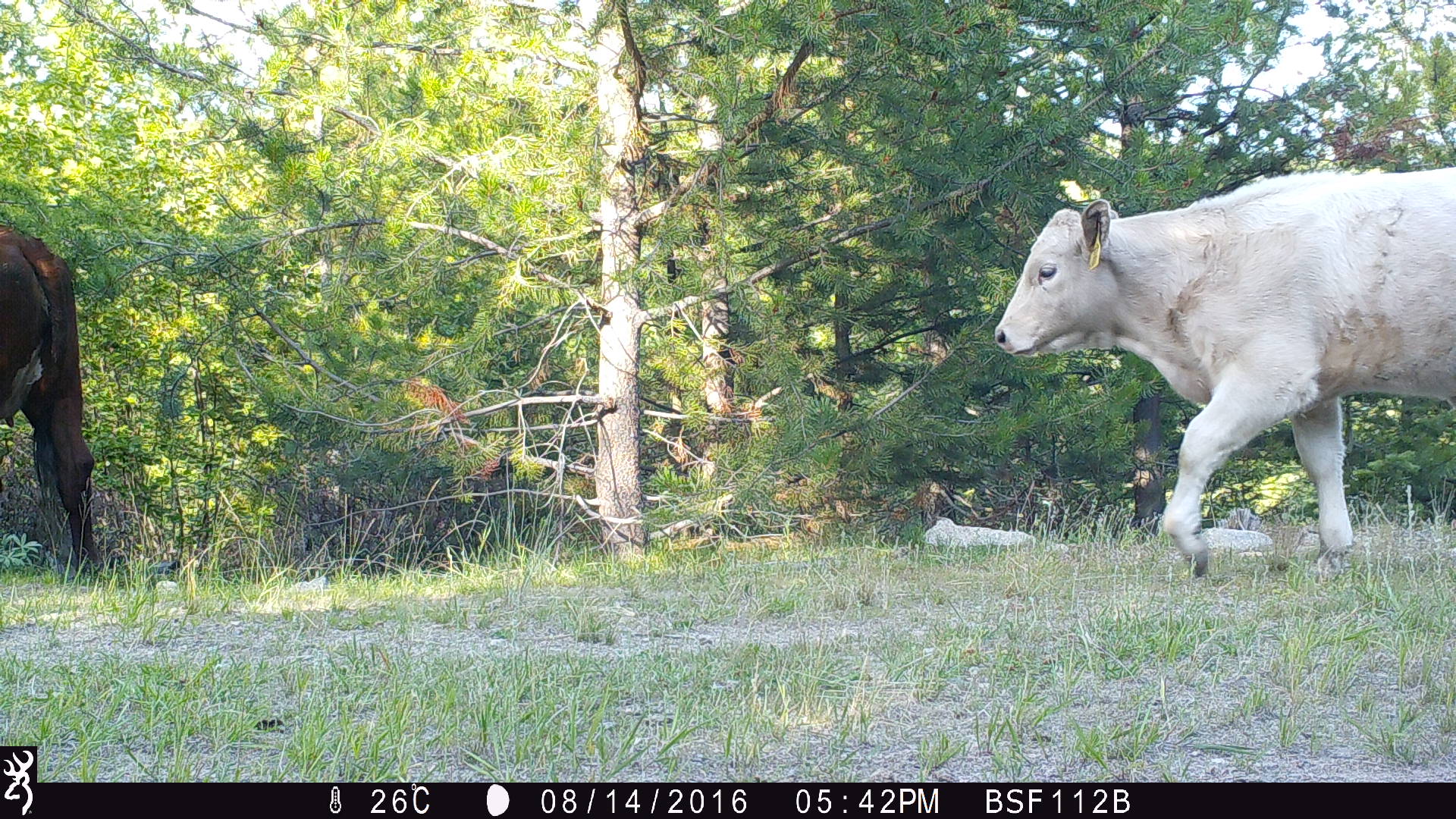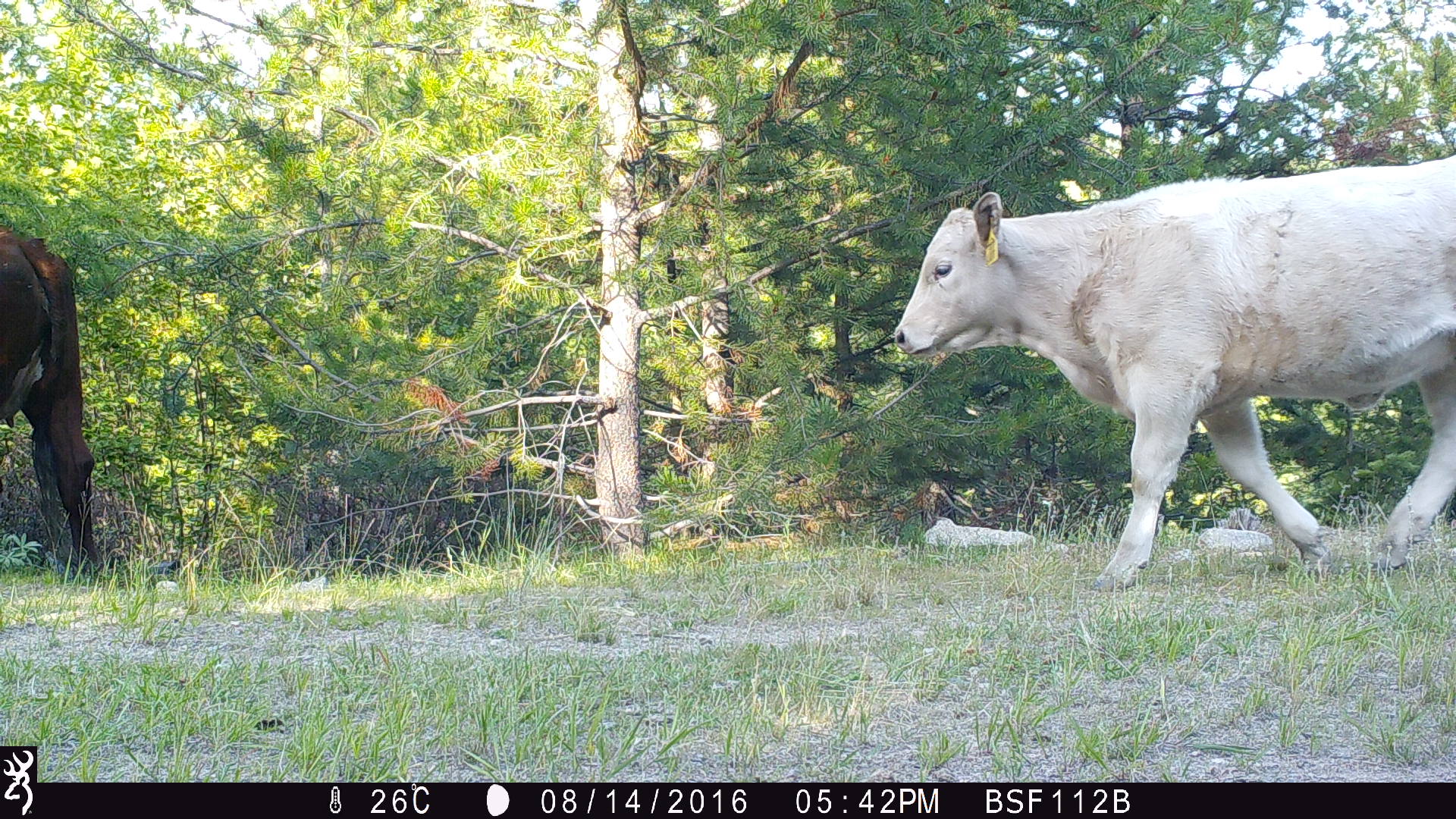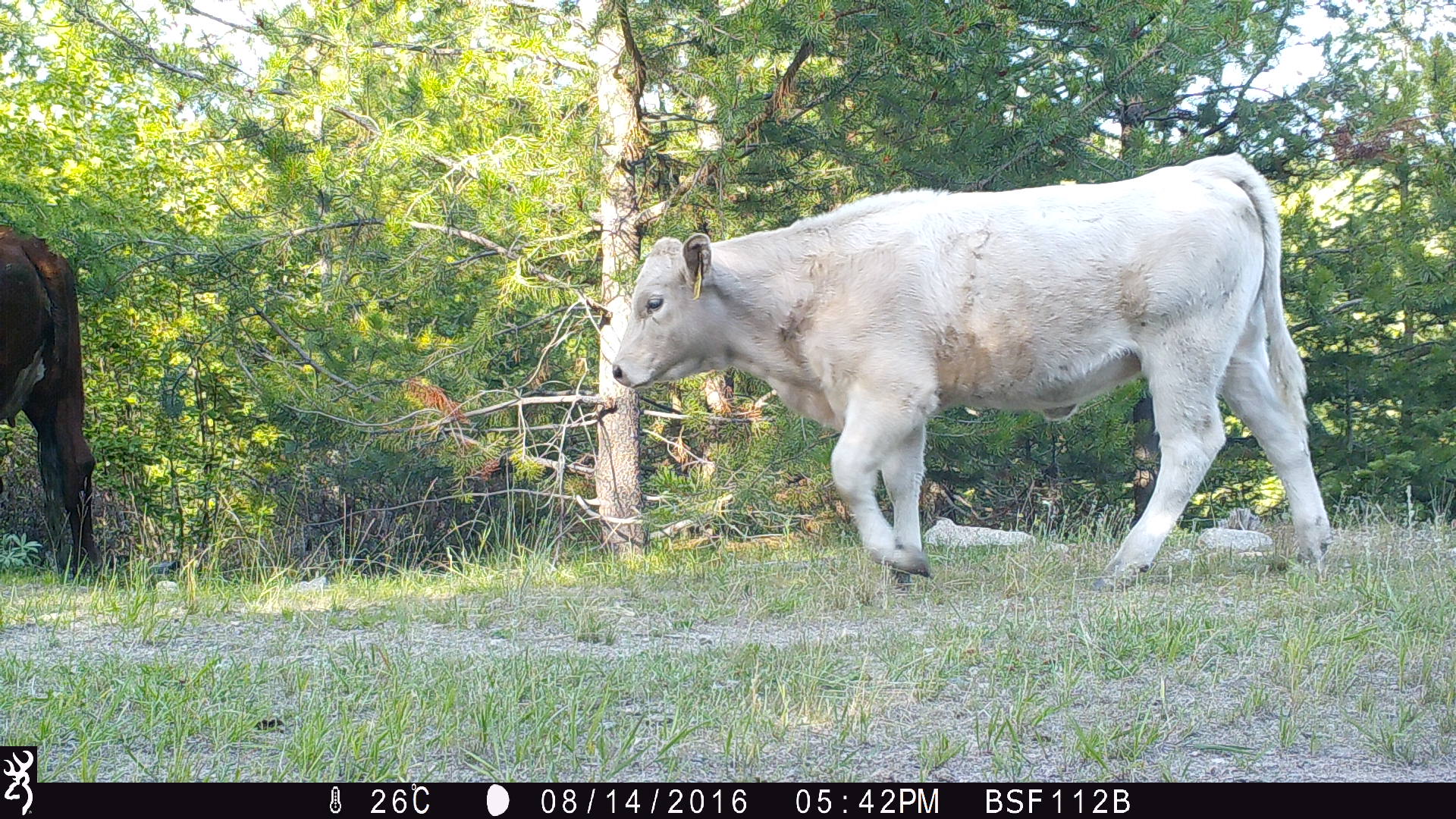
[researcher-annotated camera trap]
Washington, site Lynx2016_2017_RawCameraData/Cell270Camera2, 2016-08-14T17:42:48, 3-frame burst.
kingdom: Animalia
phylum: Chordata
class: Mammalia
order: Artiodactyla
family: Bovidae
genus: Bos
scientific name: Bos taurus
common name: domestic cattle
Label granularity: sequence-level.